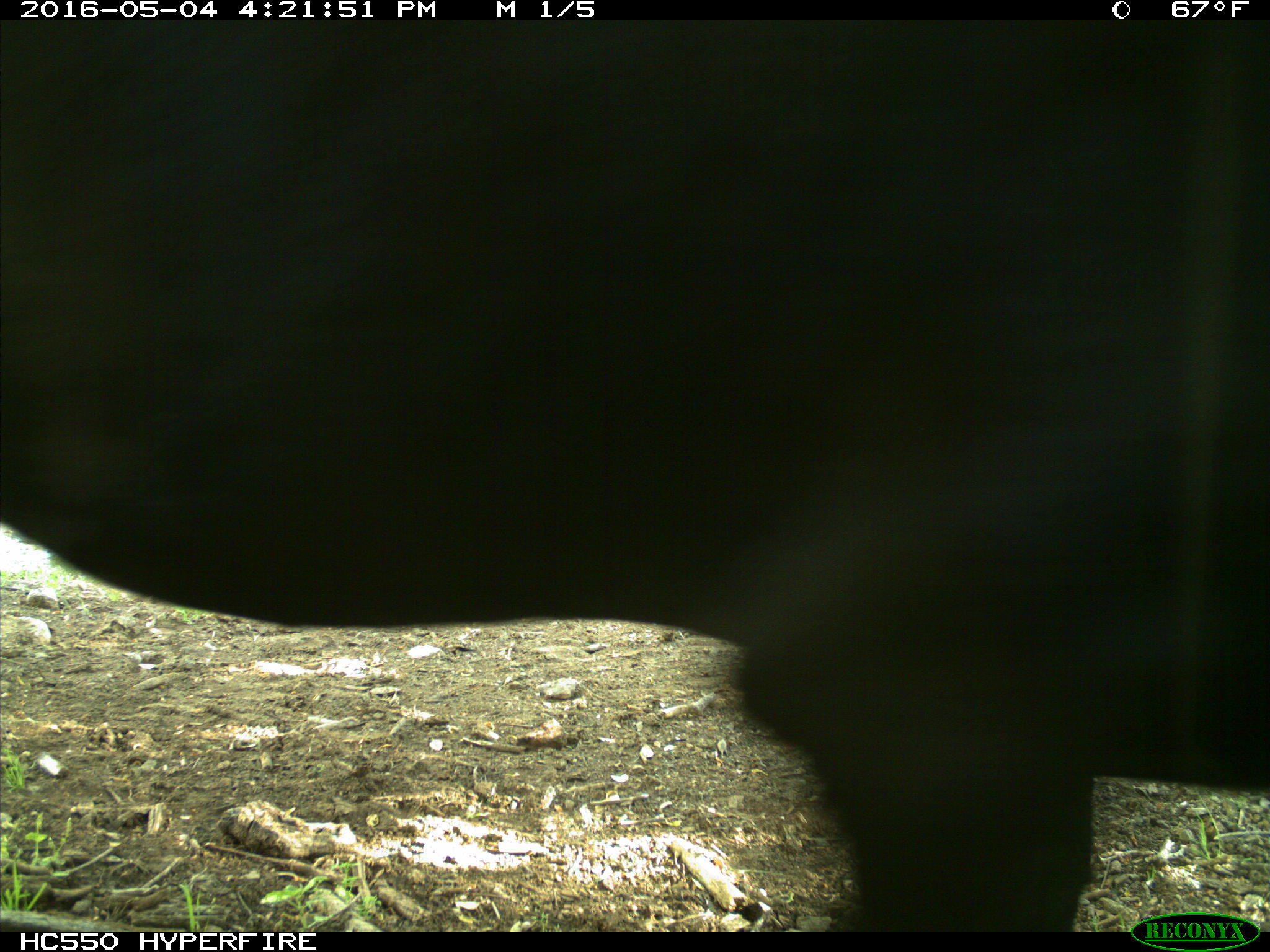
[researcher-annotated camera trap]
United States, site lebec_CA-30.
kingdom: Animalia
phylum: Chordata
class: Mammalia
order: Artiodactyla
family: Bovidae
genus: Bos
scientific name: Bos taurus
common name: domestic cow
Bos taurus (domestic cow).